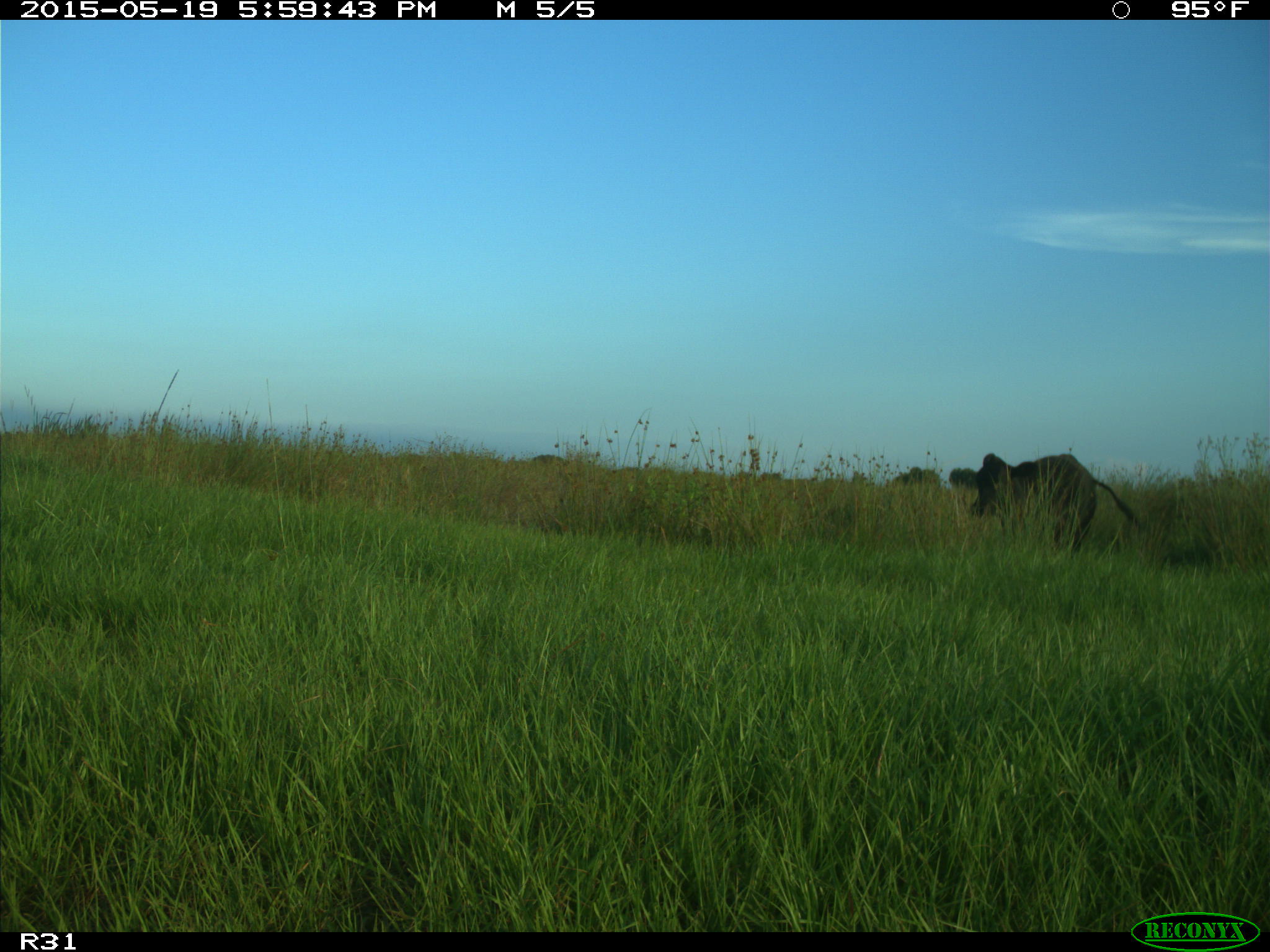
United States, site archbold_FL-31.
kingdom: Animalia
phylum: Chordata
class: Mammalia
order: Artiodactyla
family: Bovidae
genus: Bos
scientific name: Bos taurus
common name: domestic cow